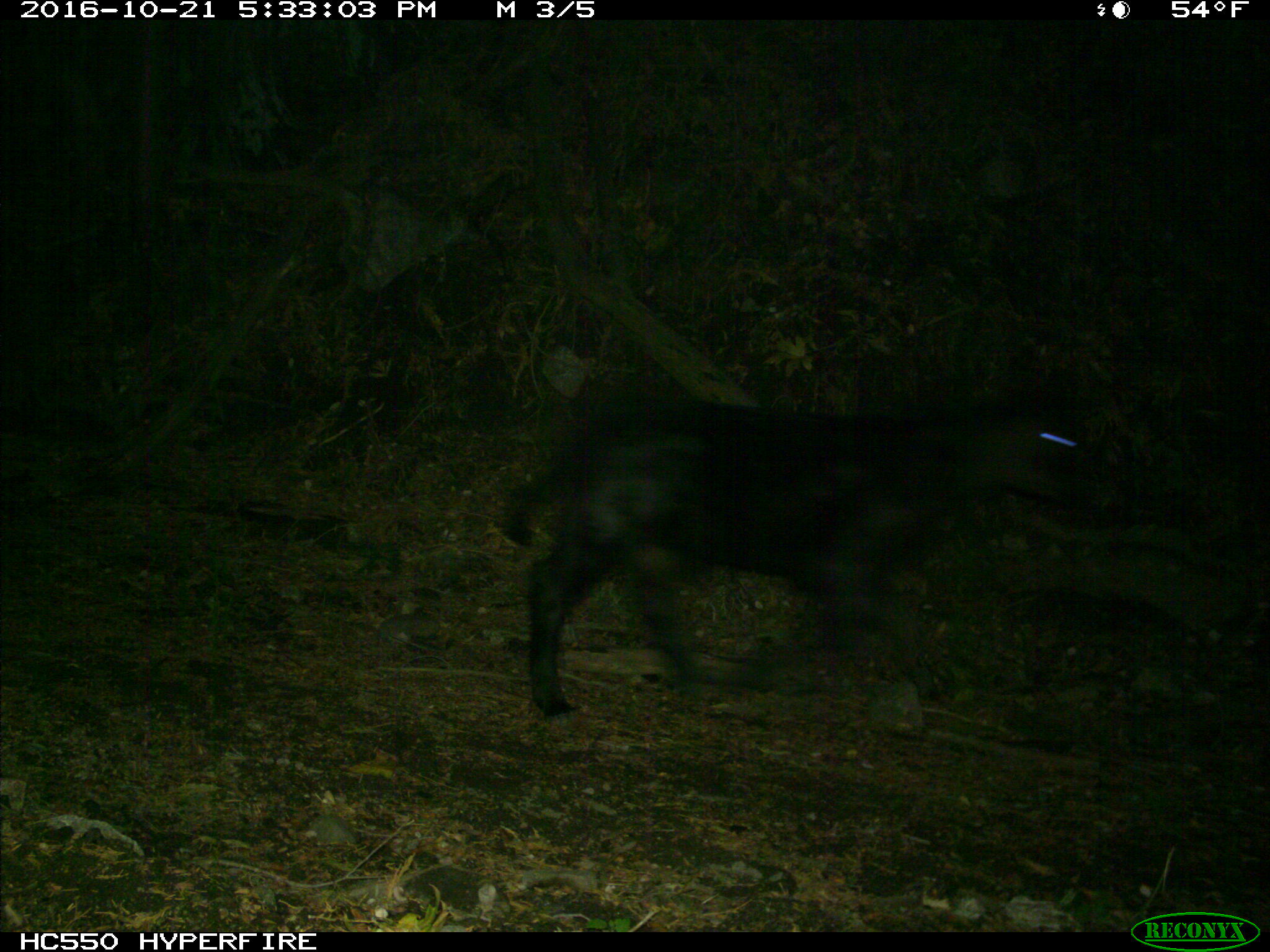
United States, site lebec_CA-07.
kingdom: Animalia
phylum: Chordata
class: Mammalia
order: Artiodactyla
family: Bovidae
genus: Bos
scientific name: Bos taurus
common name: domestic cow